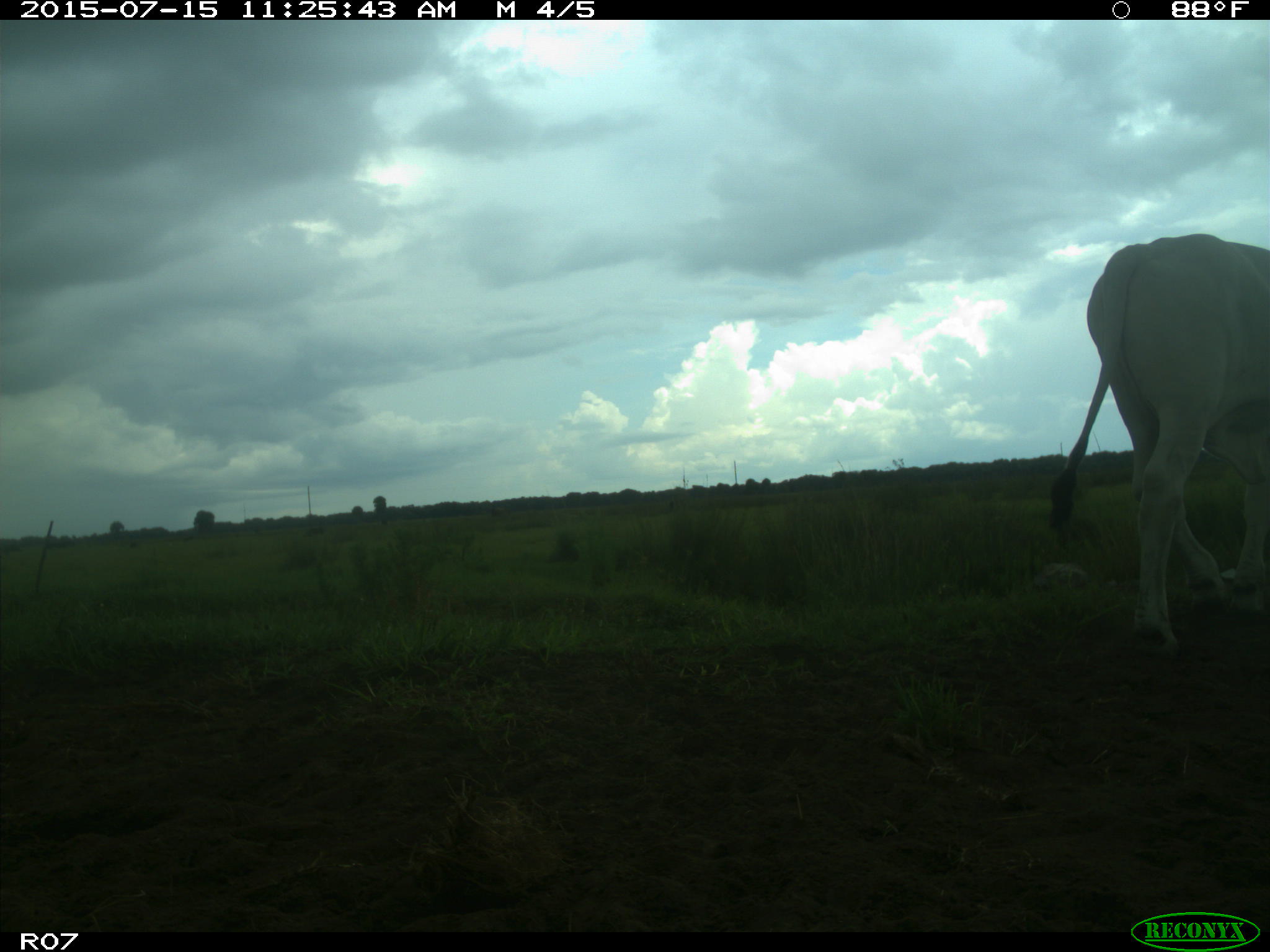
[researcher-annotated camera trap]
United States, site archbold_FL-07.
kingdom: Animalia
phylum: Chordata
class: Mammalia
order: Artiodactyla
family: Bovidae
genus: Bos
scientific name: Bos taurus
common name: domestic cow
Bos taurus (domestic cow).